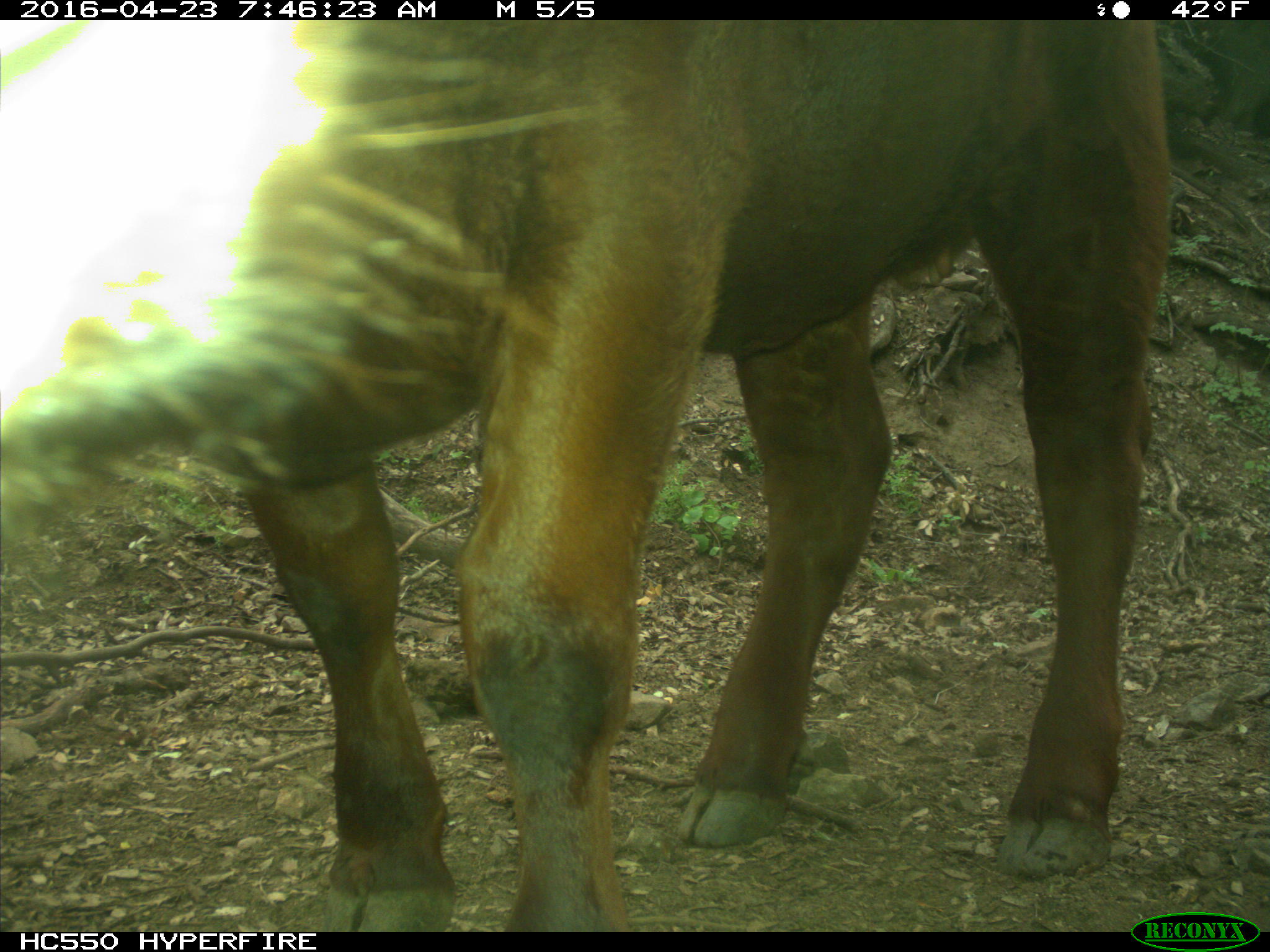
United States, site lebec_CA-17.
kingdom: Animalia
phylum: Chordata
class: Mammalia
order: Artiodactyla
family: Bovidae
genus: Bos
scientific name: Bos taurus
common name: domestic cow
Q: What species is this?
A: Bos taurus (domestic cow).